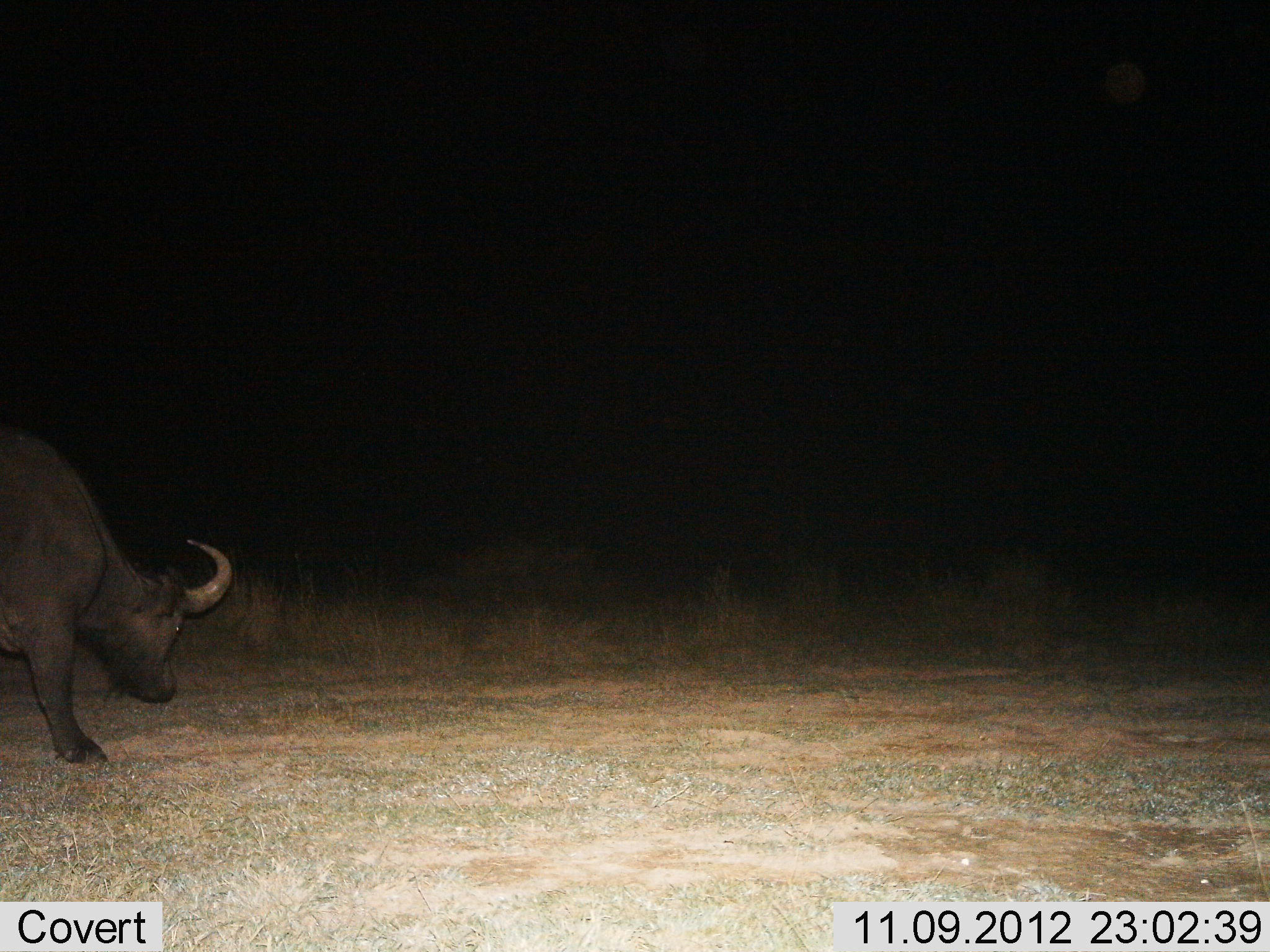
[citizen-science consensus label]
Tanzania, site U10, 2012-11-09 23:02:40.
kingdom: Animalia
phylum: Chordata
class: Mammalia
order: Artiodactyla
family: Bovidae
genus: Syncerus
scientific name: Syncerus caffer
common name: cape buffalo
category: buffalo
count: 1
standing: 40%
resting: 0%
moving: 50%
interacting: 0%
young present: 0%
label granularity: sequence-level